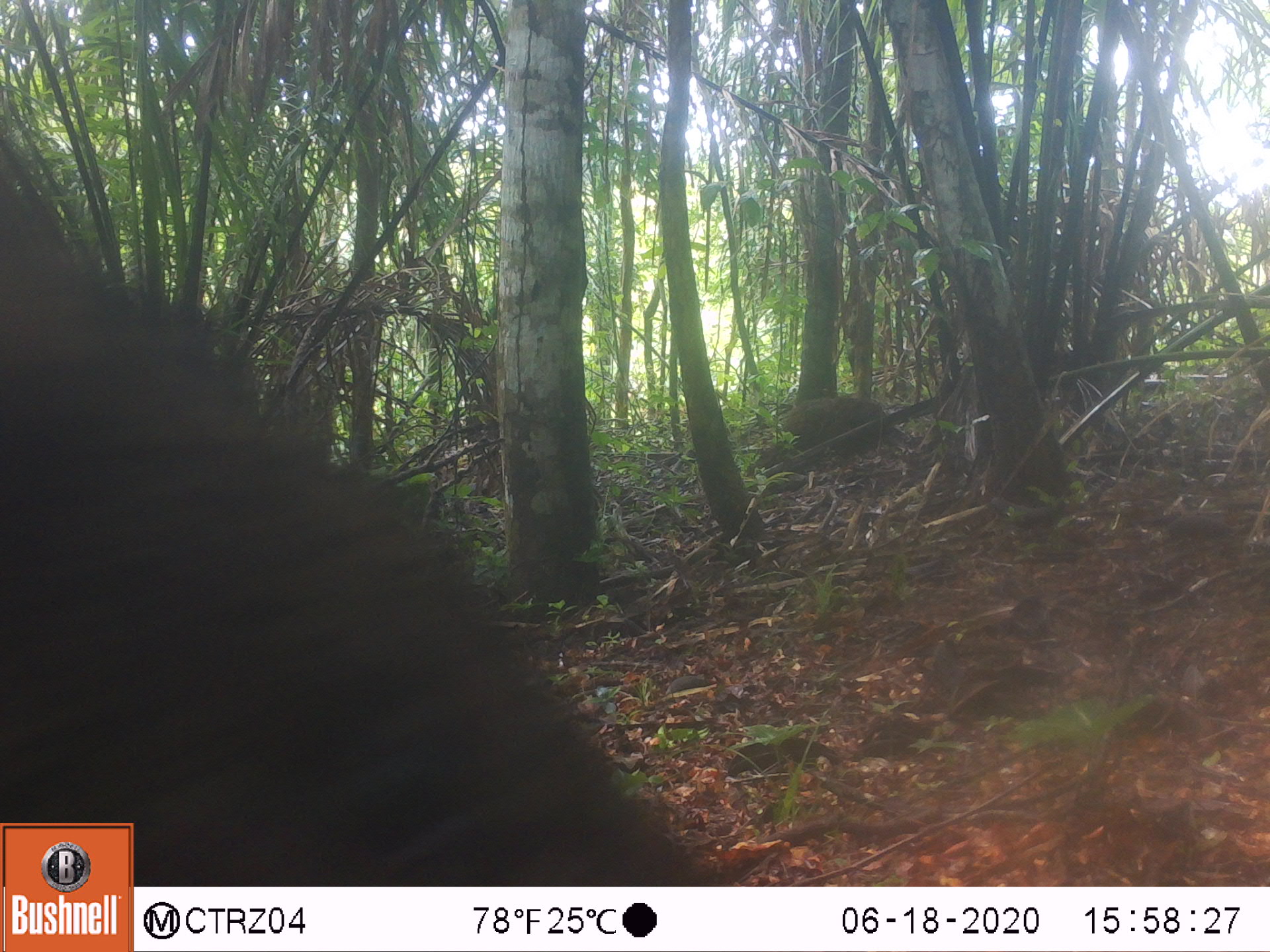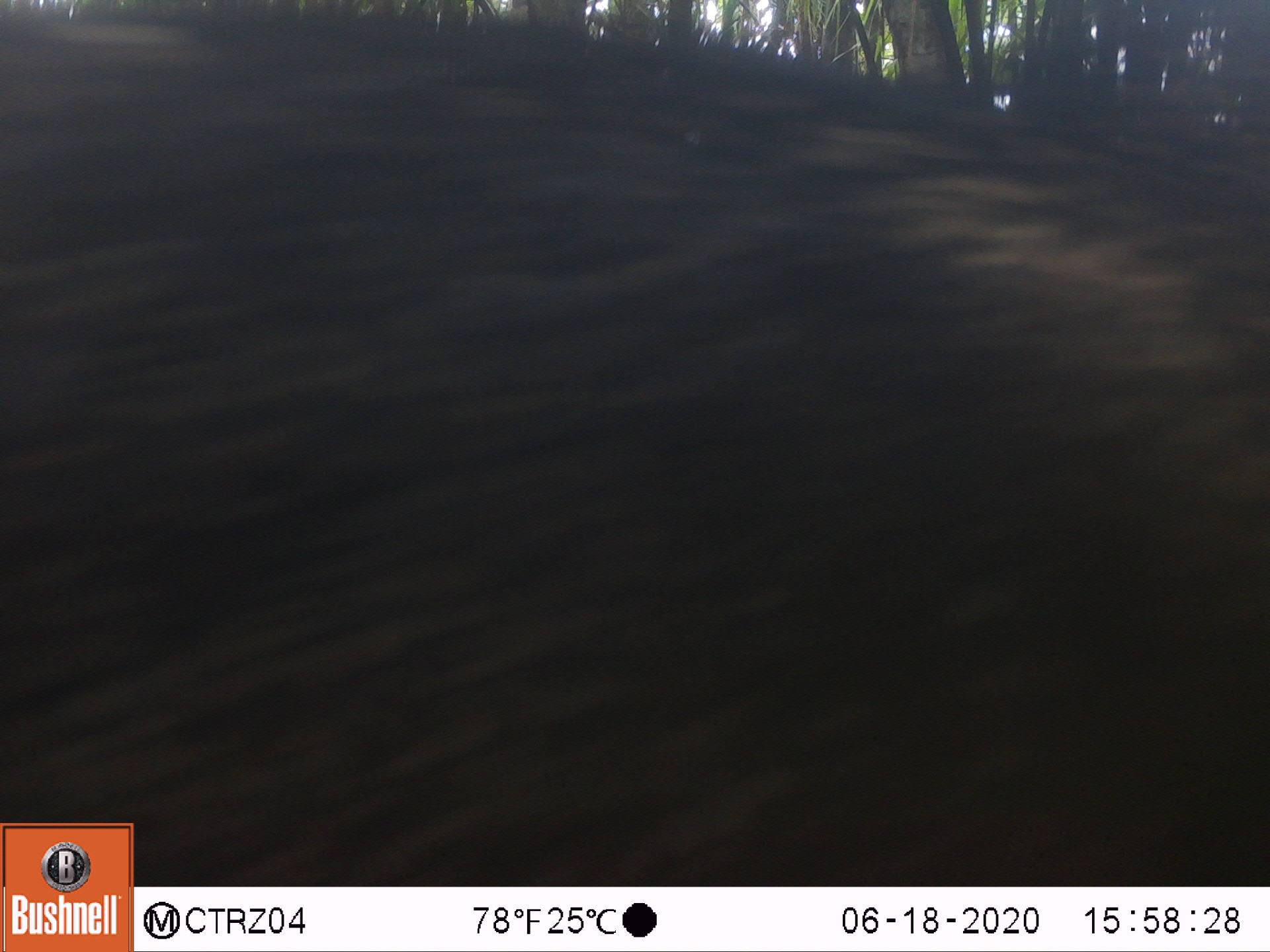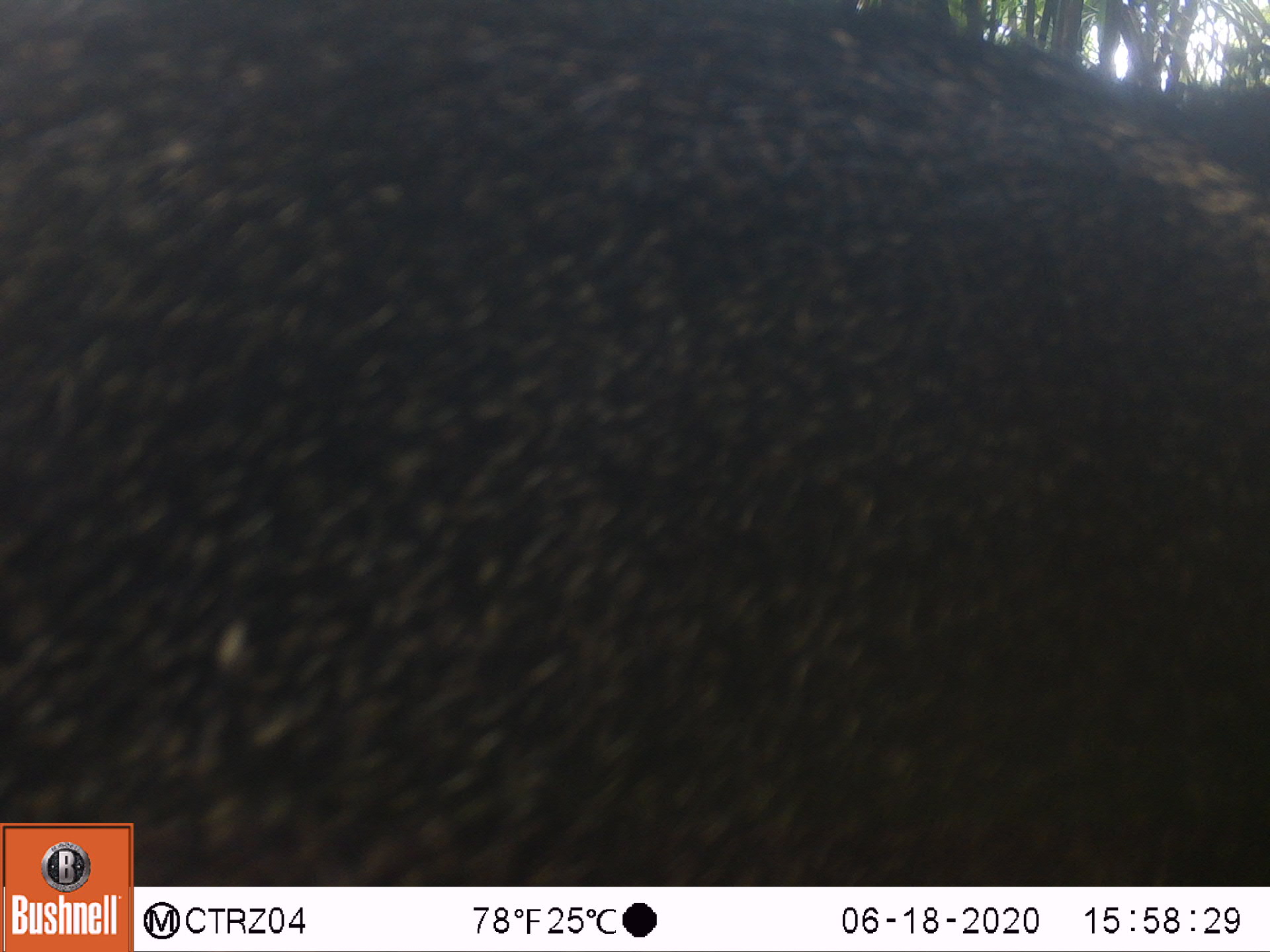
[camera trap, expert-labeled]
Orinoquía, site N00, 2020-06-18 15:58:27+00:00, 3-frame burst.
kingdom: Animalia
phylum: Chordata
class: Mammalia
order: Artiodactyla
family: Tayassuidae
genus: Pecari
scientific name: Pecari tajacu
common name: collared peccary